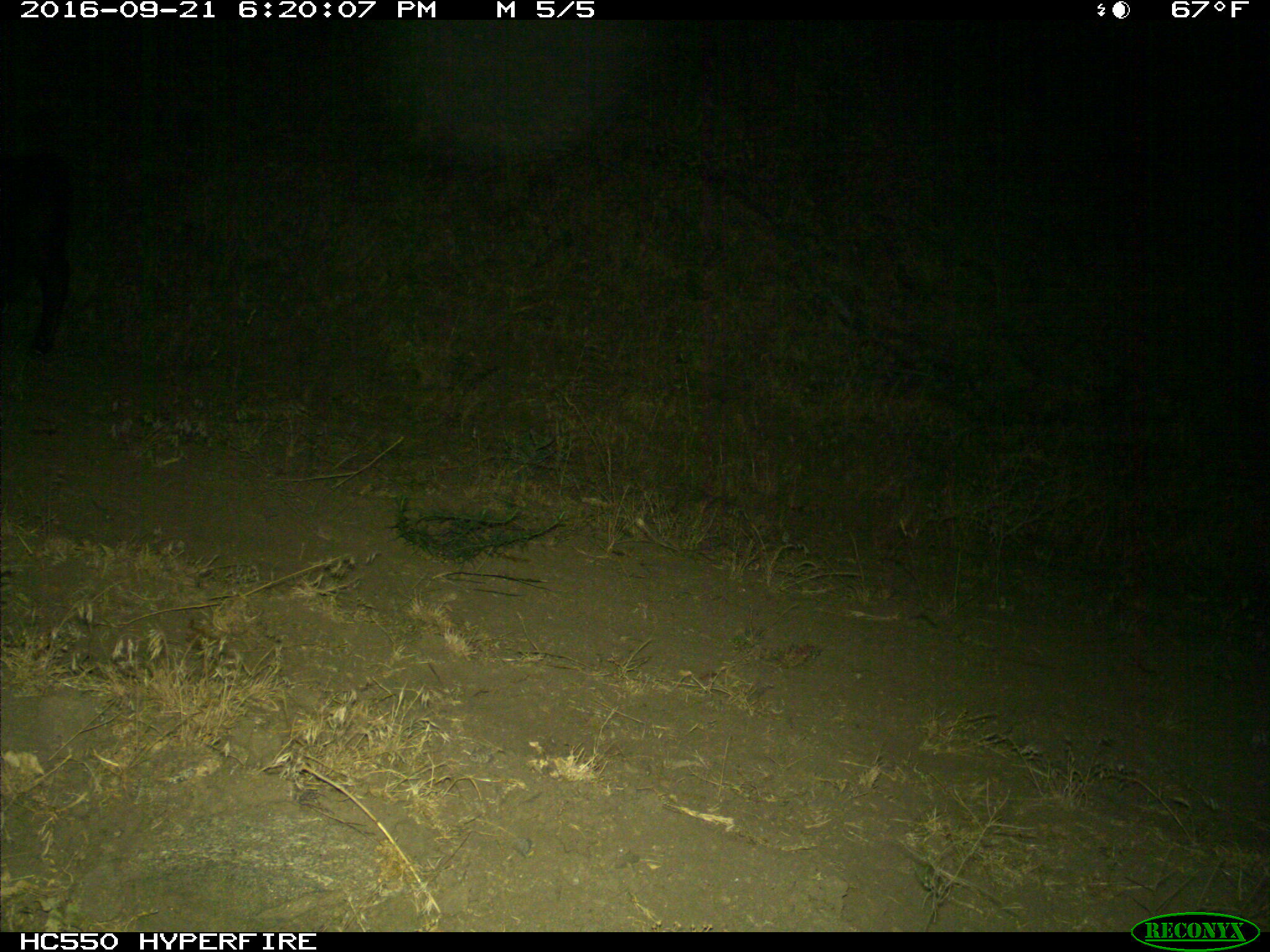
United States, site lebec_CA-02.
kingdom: Animalia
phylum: Chordata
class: Mammalia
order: Artiodactyla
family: Bovidae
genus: Bos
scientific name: Bos taurus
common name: domestic cow